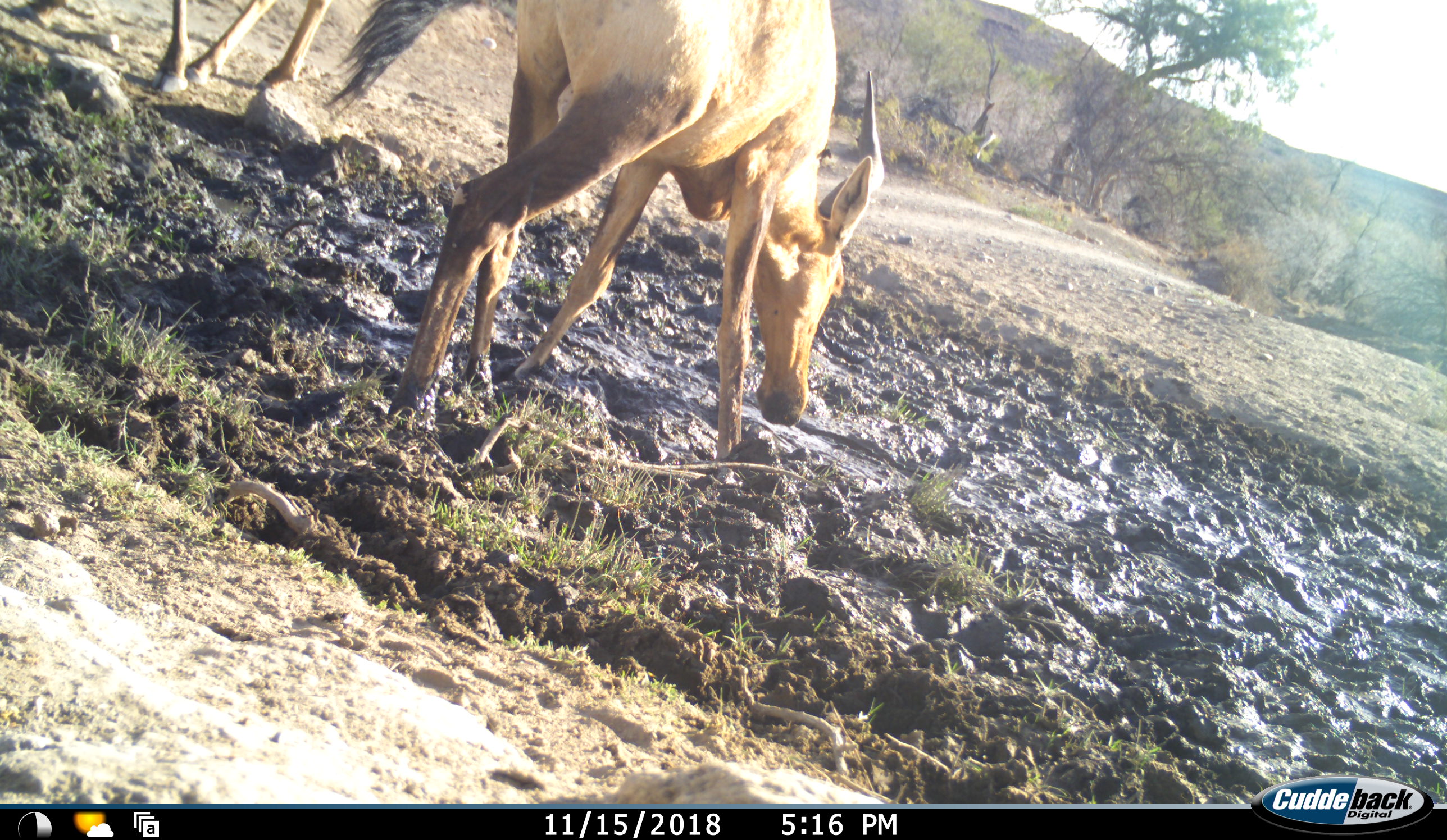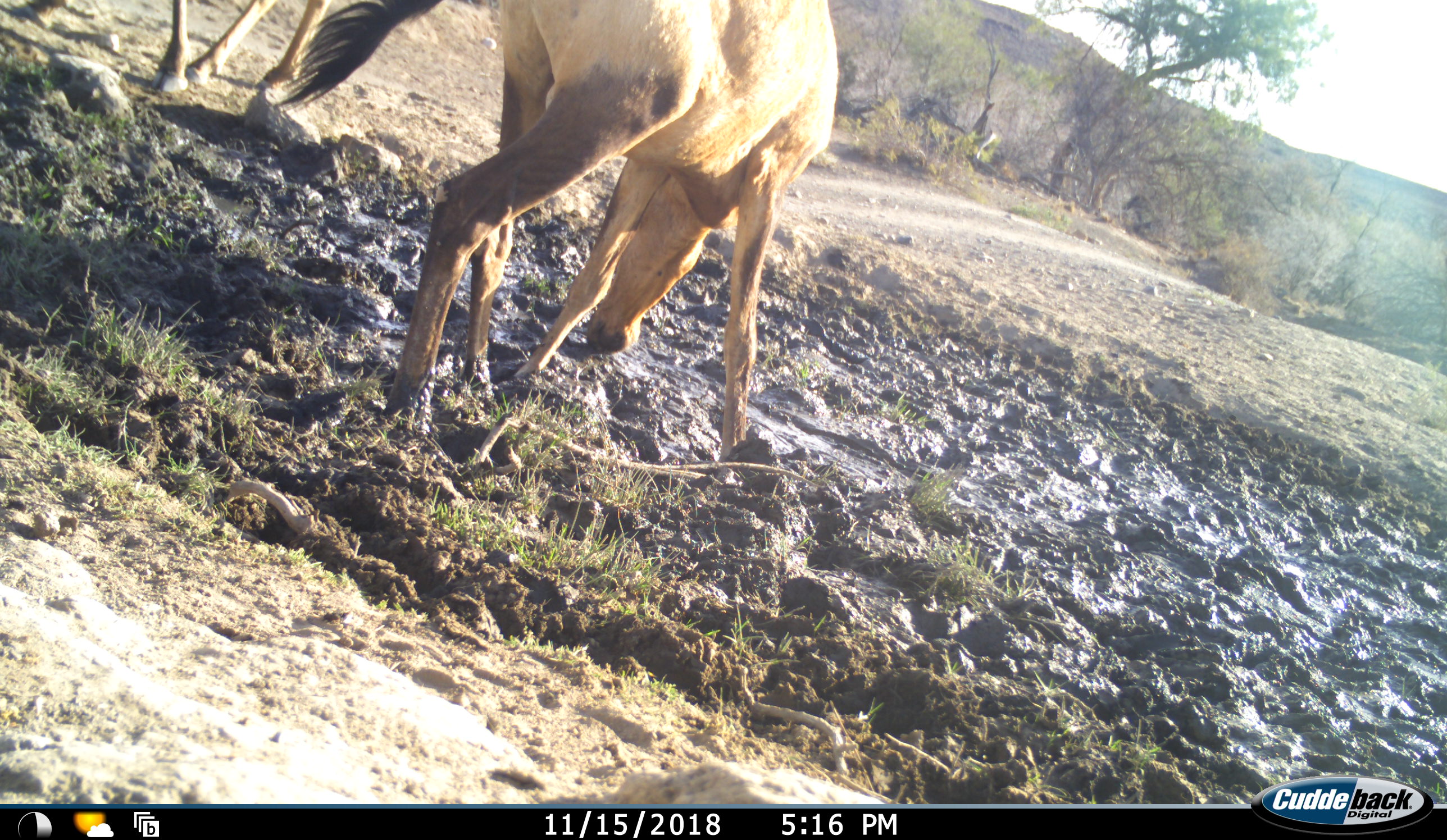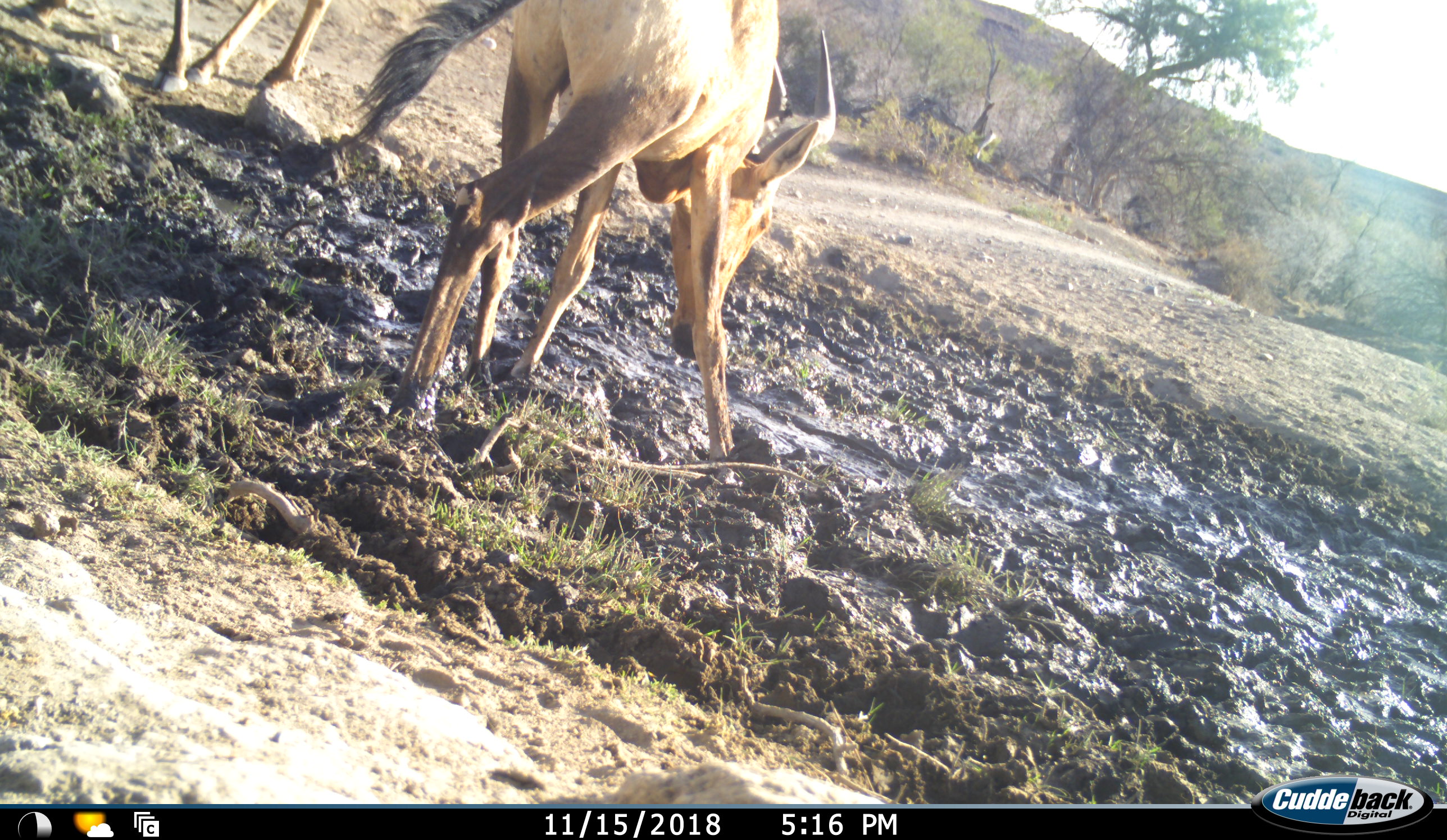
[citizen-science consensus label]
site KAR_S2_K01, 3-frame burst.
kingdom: Animalia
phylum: Chordata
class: Mammalia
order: Artiodactyla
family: Bovidae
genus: Alcelaphus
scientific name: Alcelaphus buselaphus caama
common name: red hartebeest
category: hartebeestred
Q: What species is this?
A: Hartebeestred (red hartebeest) (Alcelaphus buselaphus caama).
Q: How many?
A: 2.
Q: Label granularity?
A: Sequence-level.